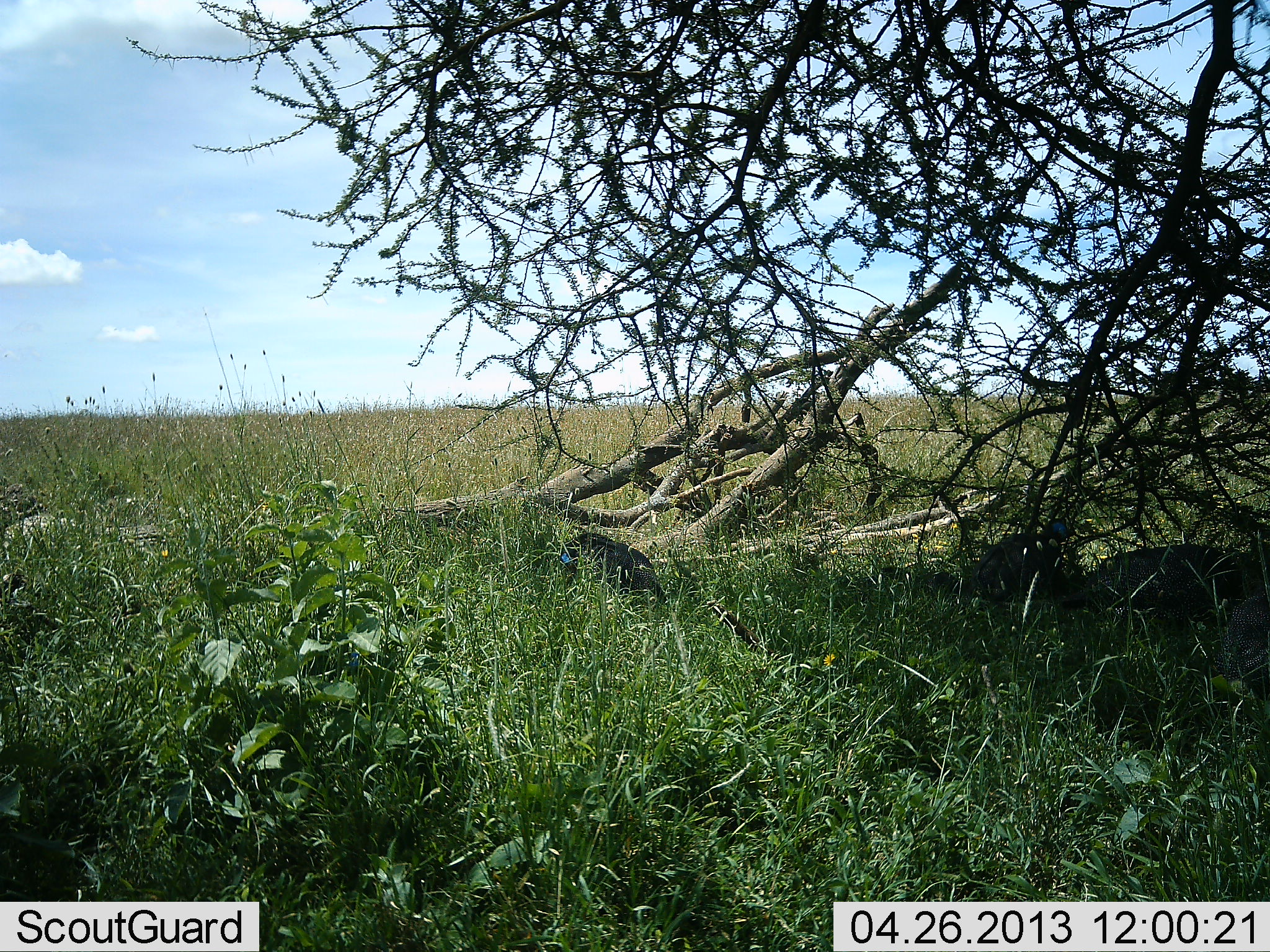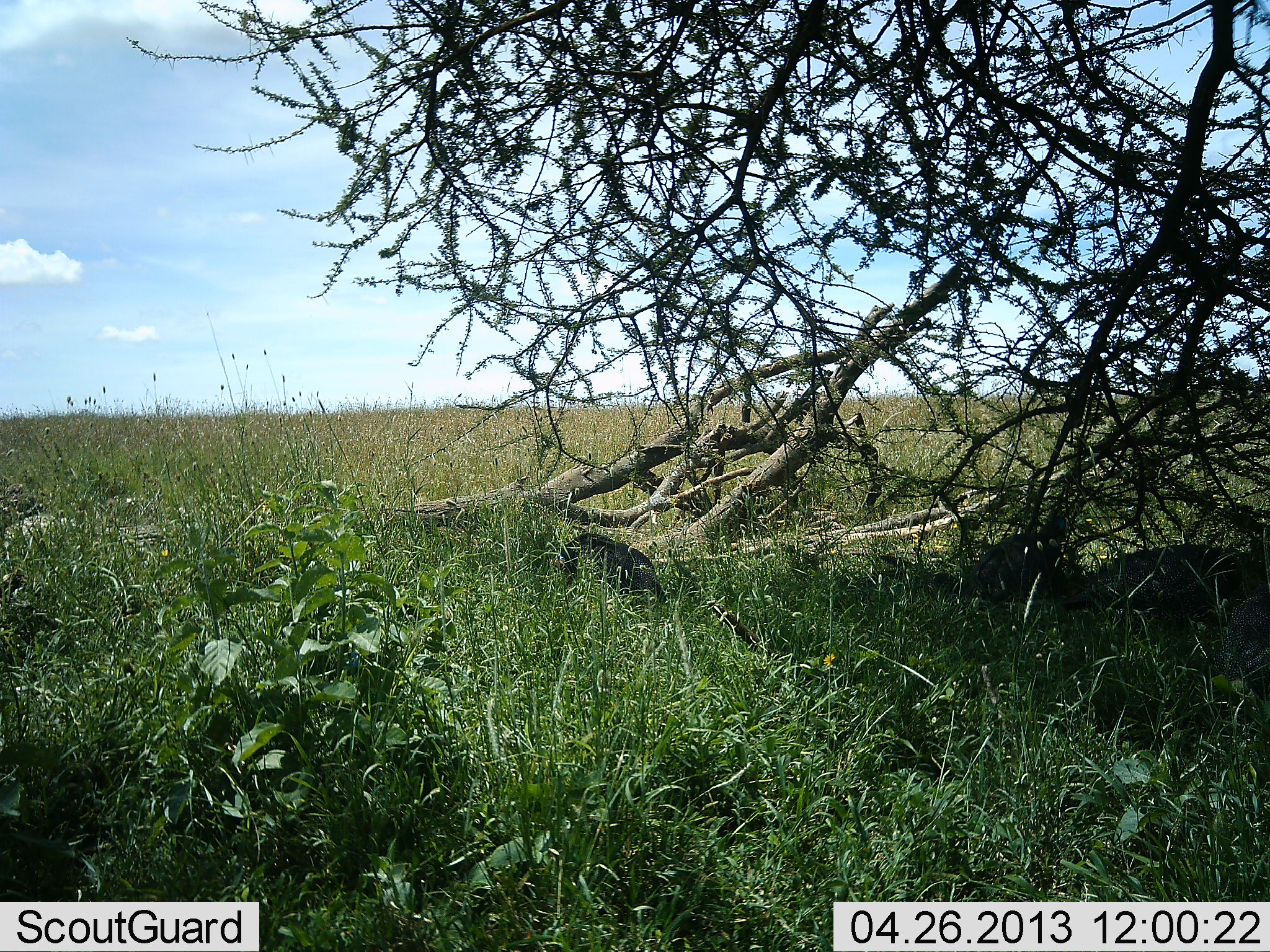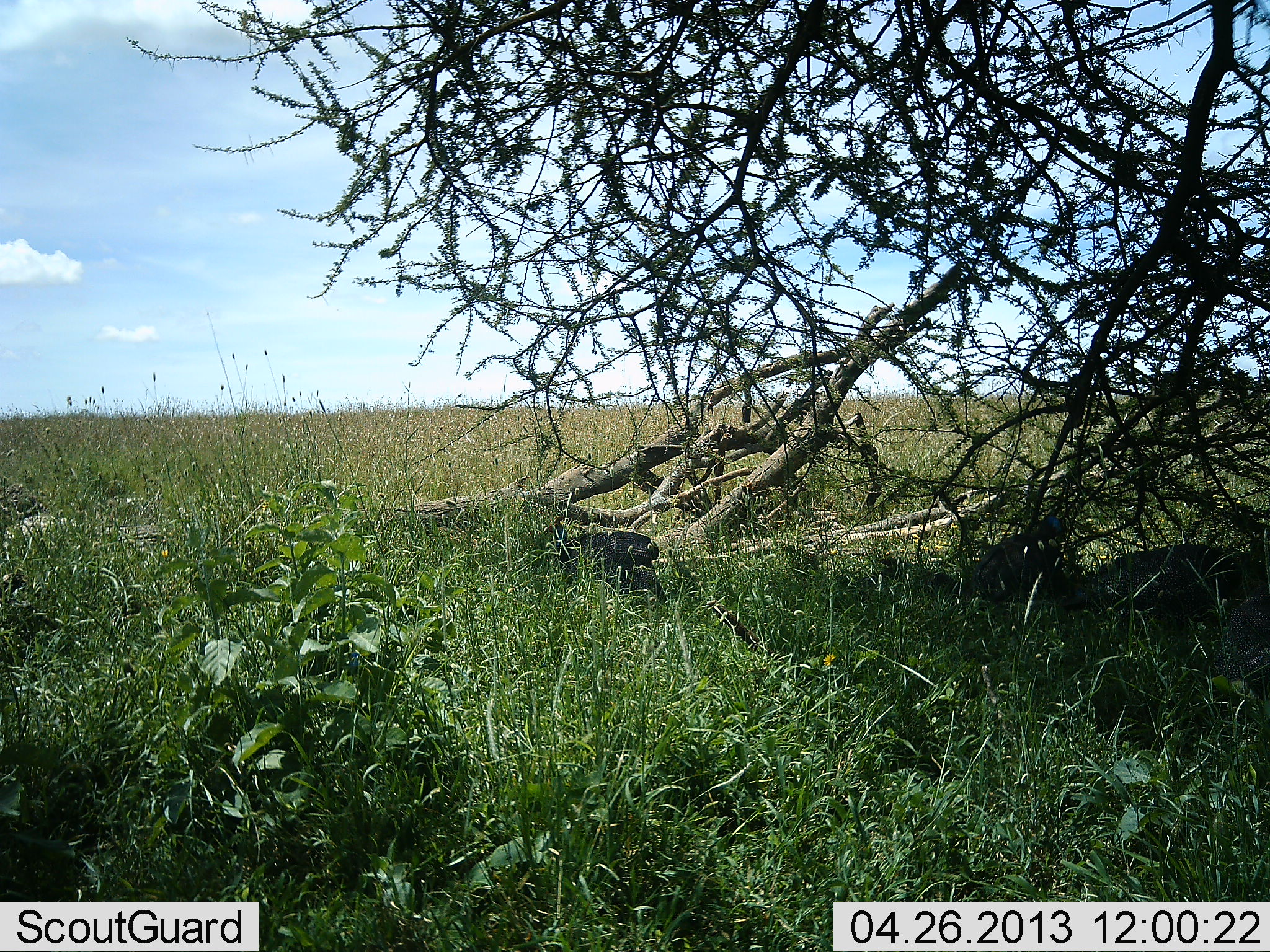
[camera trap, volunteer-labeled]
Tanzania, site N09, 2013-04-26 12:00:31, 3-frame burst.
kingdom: Animalia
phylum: Chordata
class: Aves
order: Galliformes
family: Numididae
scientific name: Numididae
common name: guinea fowl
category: guineafowl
Guineafowl (guinea fowl) (Numididae), count 4. Behavior (volunteer vote fractions): standing 50%, resting 25%, moving 25%, interacting 0%. Young present (vote fraction): 0%. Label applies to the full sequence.